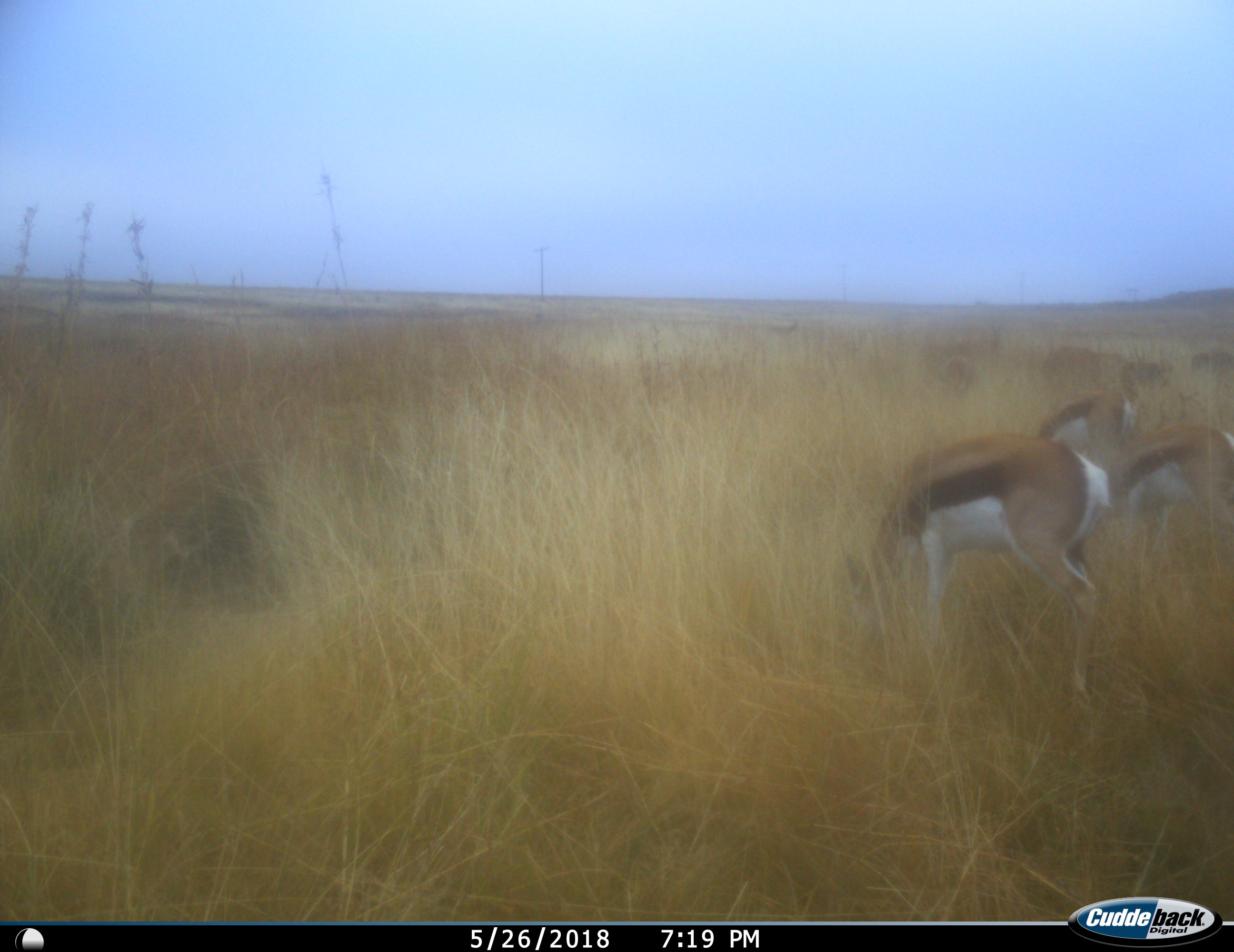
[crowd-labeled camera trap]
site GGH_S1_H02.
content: unidentified animal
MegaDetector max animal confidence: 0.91